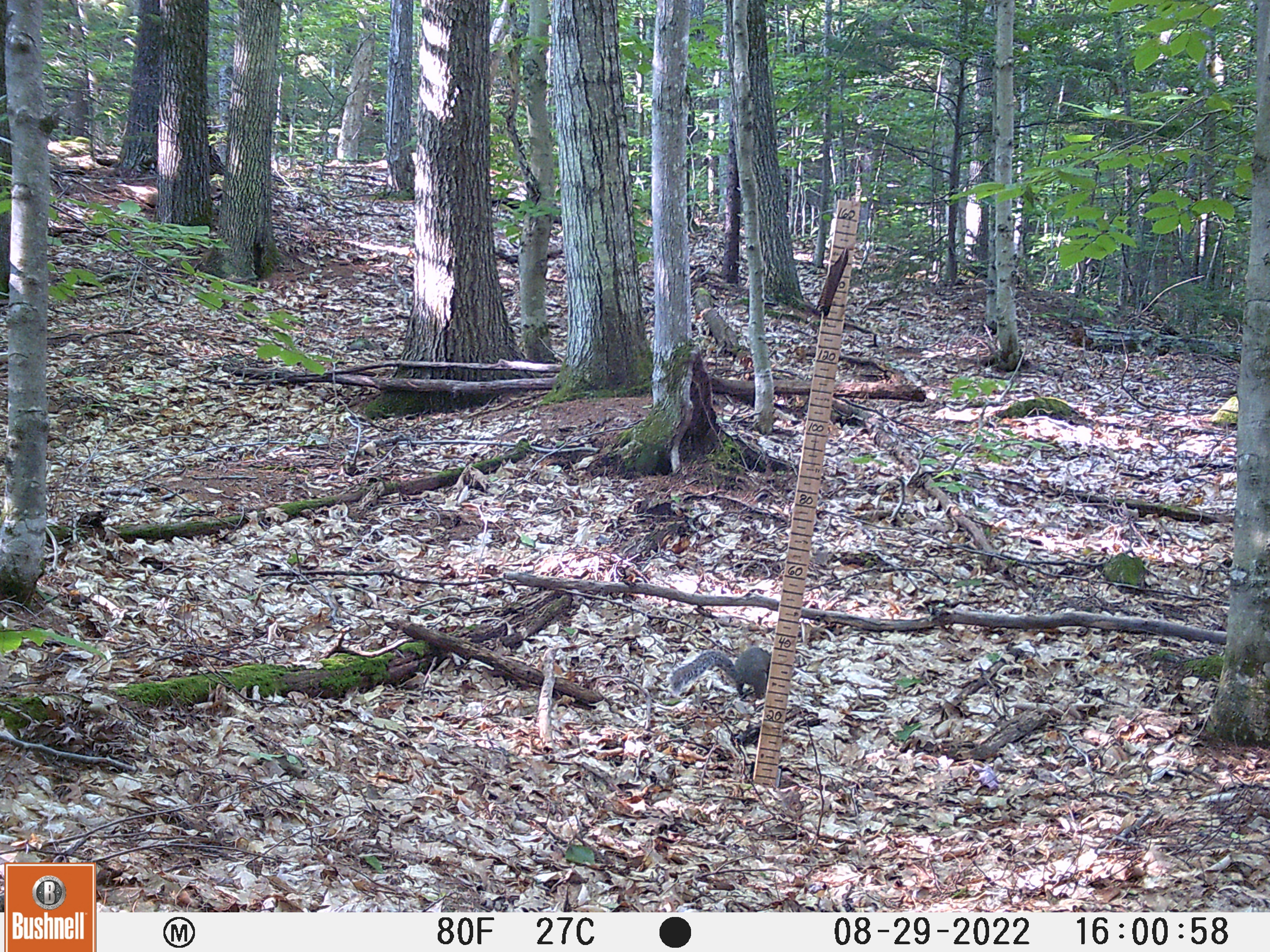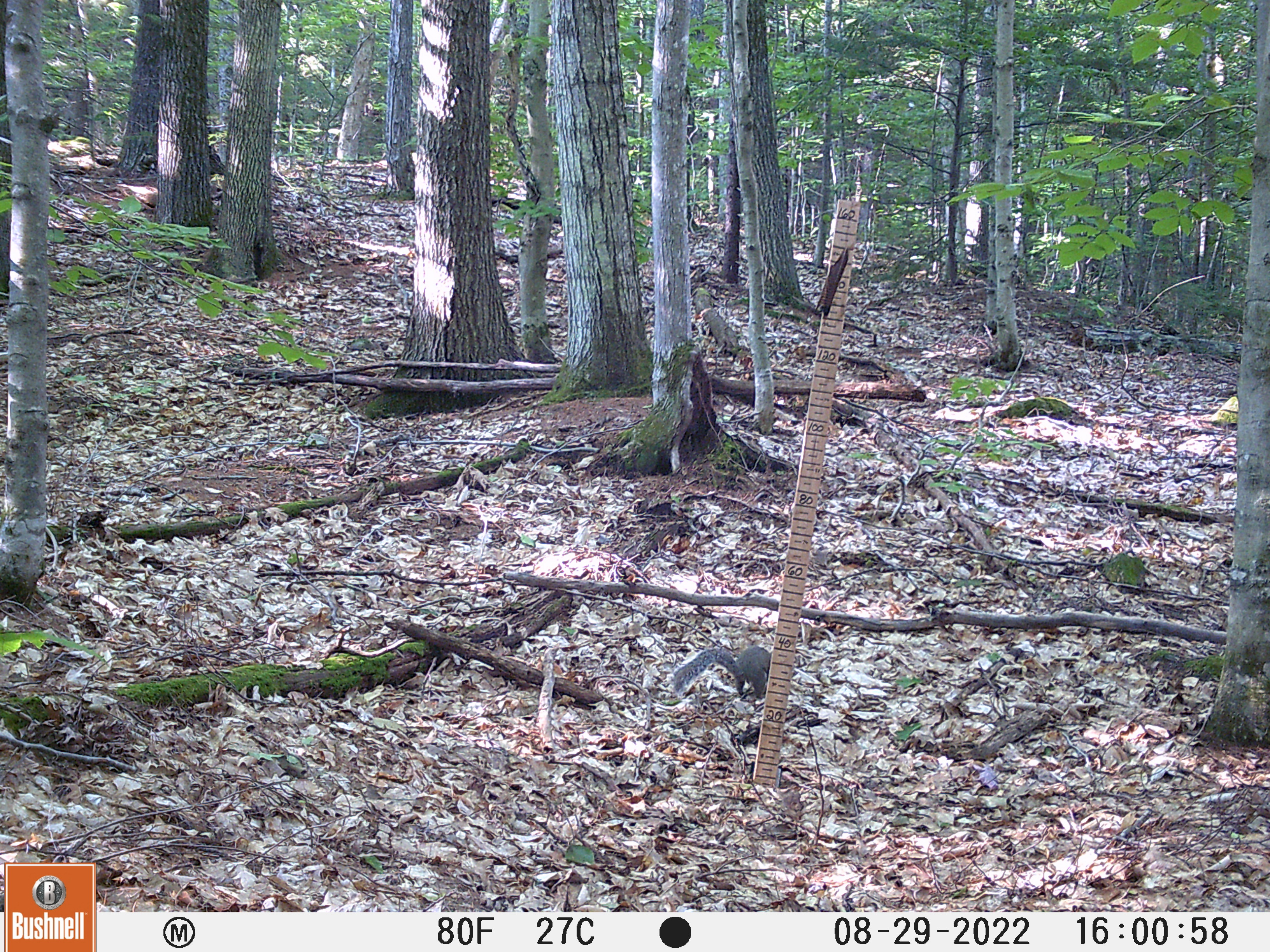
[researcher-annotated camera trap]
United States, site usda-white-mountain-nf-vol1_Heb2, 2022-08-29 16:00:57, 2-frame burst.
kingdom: Animalia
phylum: Chordata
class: Mammalia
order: Rodentia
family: Sciuridae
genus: Sciurus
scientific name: Sciurus carolinensis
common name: gray squirrel